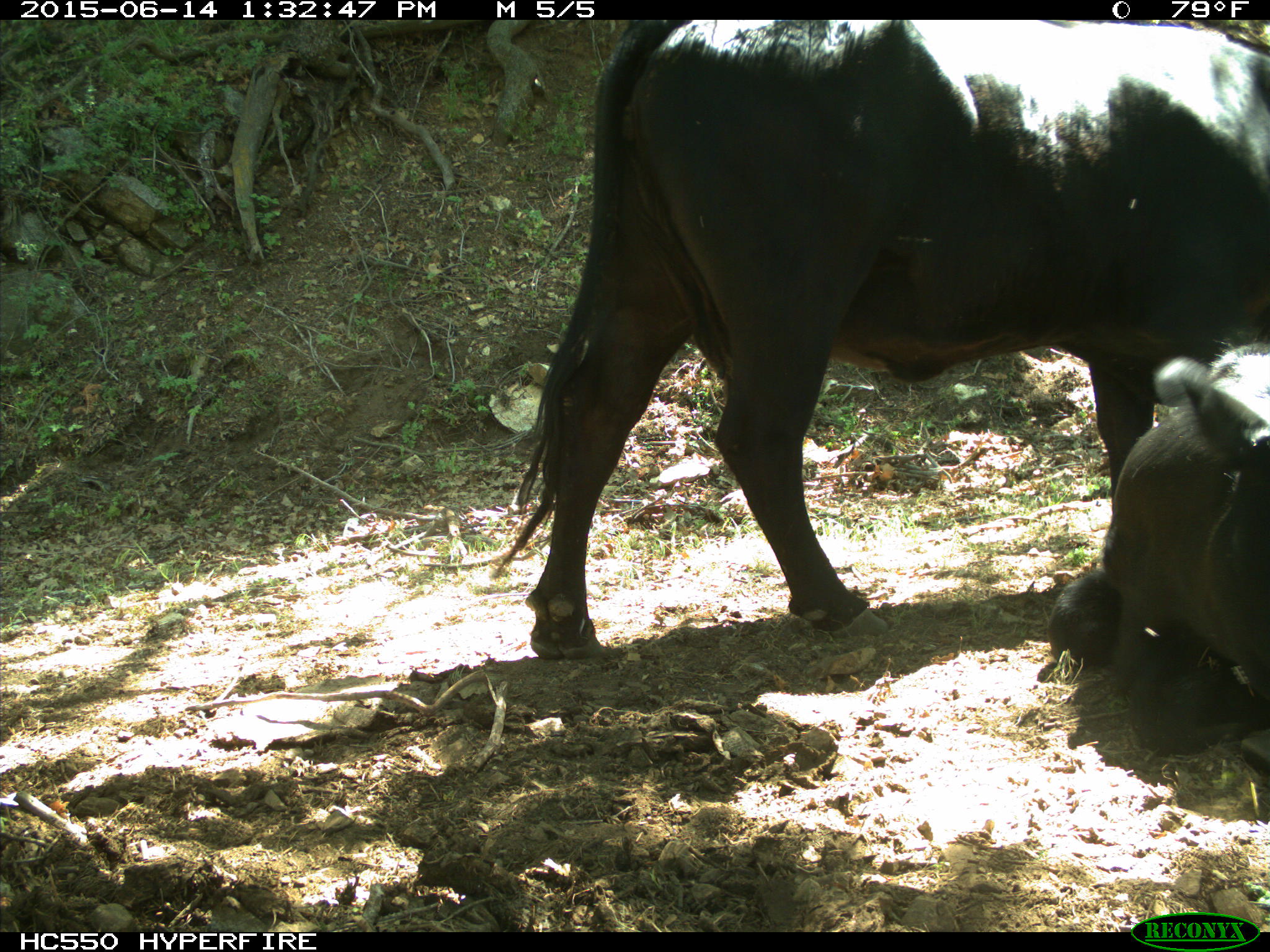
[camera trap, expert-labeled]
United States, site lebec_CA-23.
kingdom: Animalia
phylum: Chordata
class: Mammalia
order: Artiodactyla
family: Bovidae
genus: Bos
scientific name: Bos taurus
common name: domestic cow